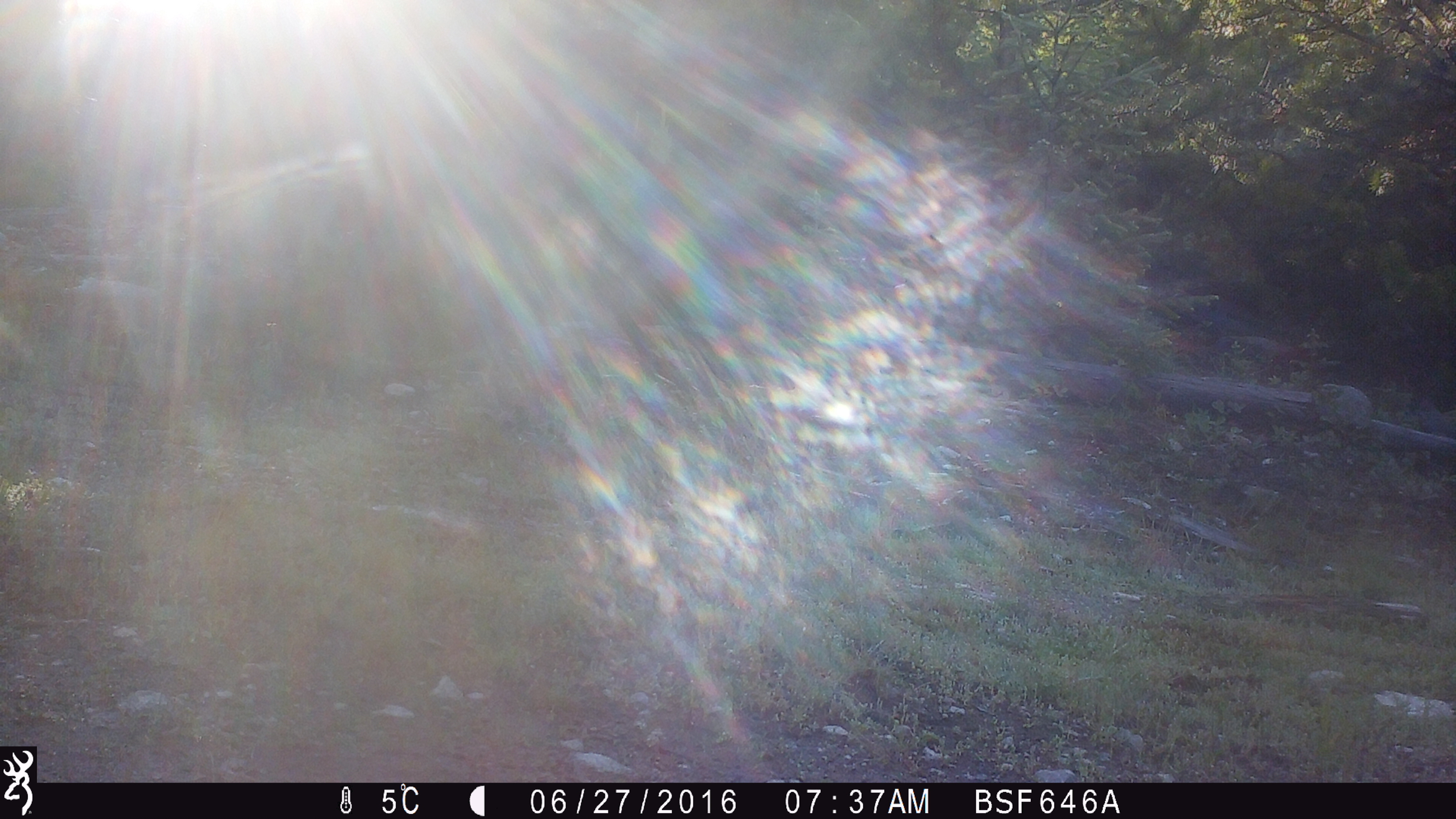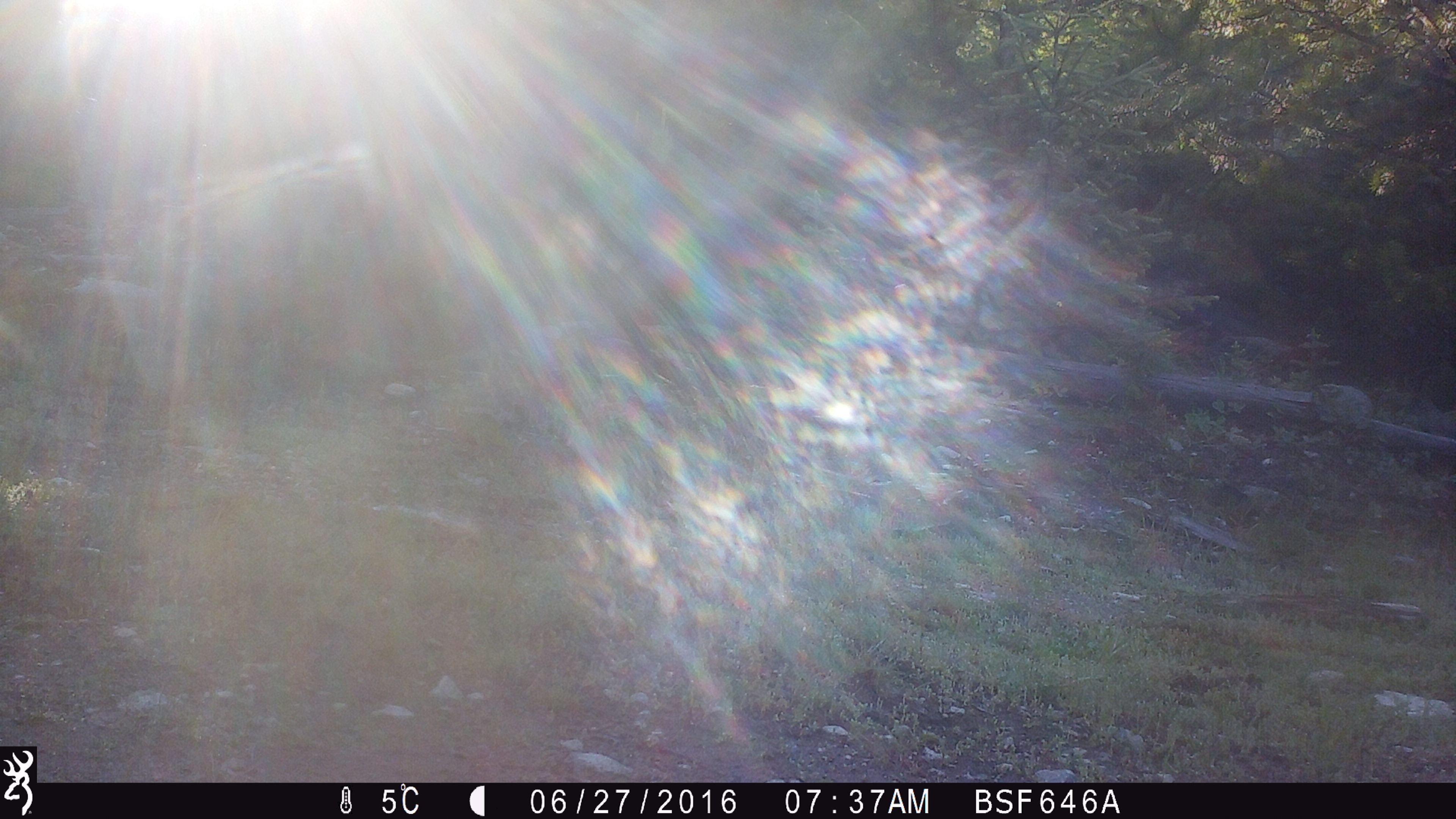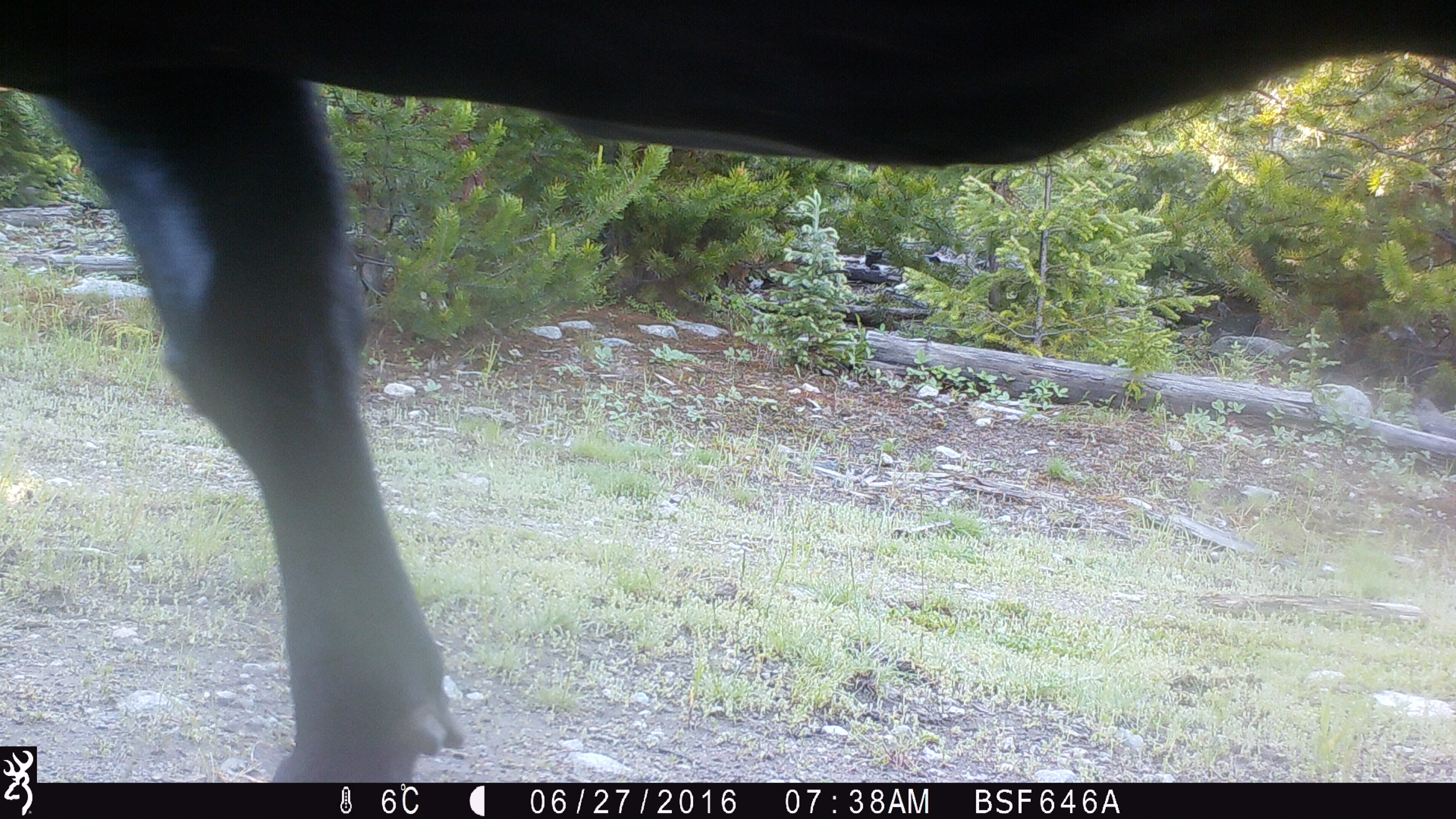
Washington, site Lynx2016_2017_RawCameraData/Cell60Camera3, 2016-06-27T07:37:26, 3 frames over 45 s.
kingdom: Animalia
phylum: Chordata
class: Mammalia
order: Artiodactyla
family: Bovidae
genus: Bos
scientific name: Bos taurus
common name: domestic cattle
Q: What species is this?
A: Domestic cattle (Bos taurus).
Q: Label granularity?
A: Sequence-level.